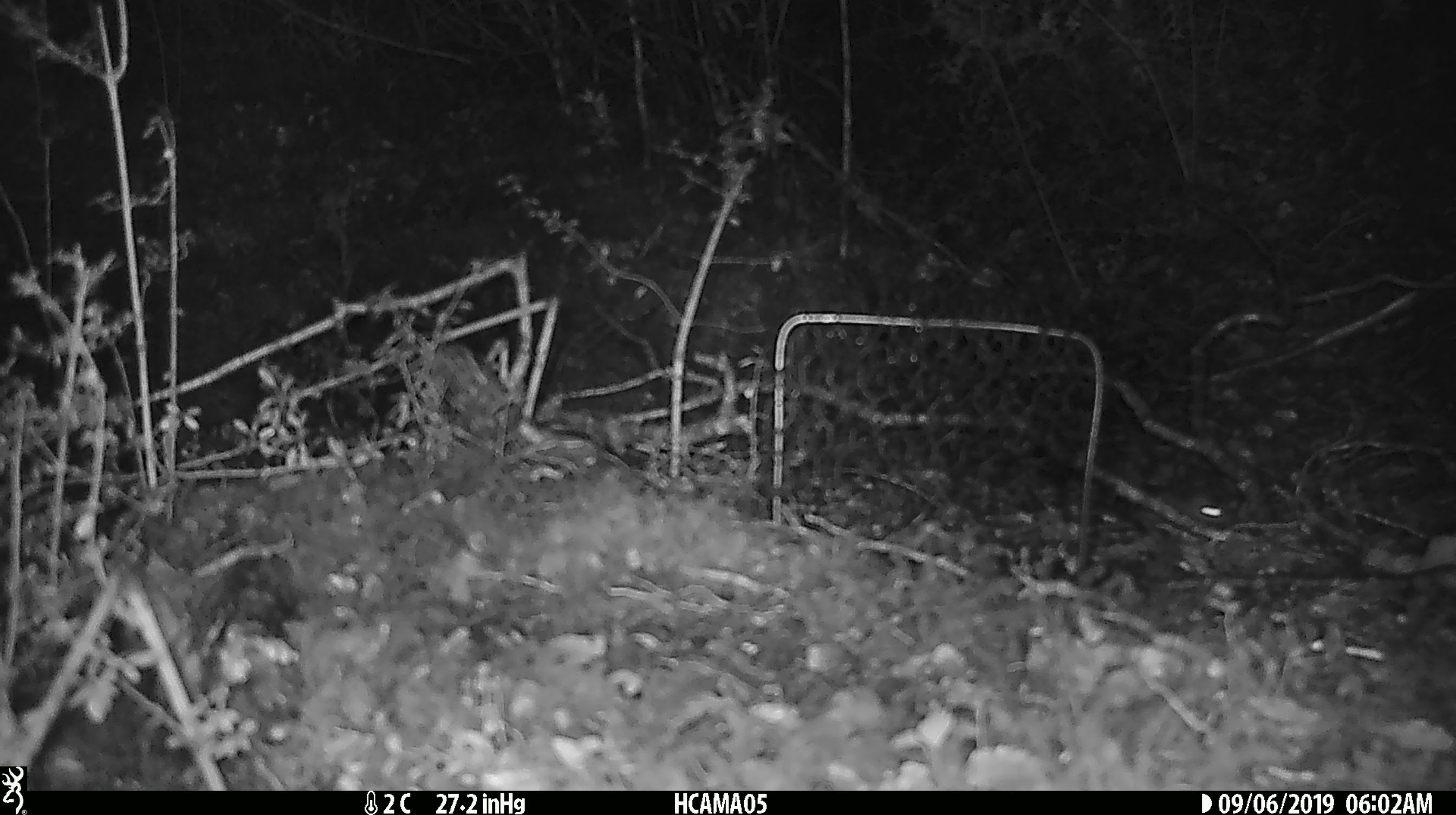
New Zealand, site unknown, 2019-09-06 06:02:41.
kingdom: Animalia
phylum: Chordata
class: Mammalia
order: Rodentia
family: Muridae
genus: Mus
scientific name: Mus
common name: mouse